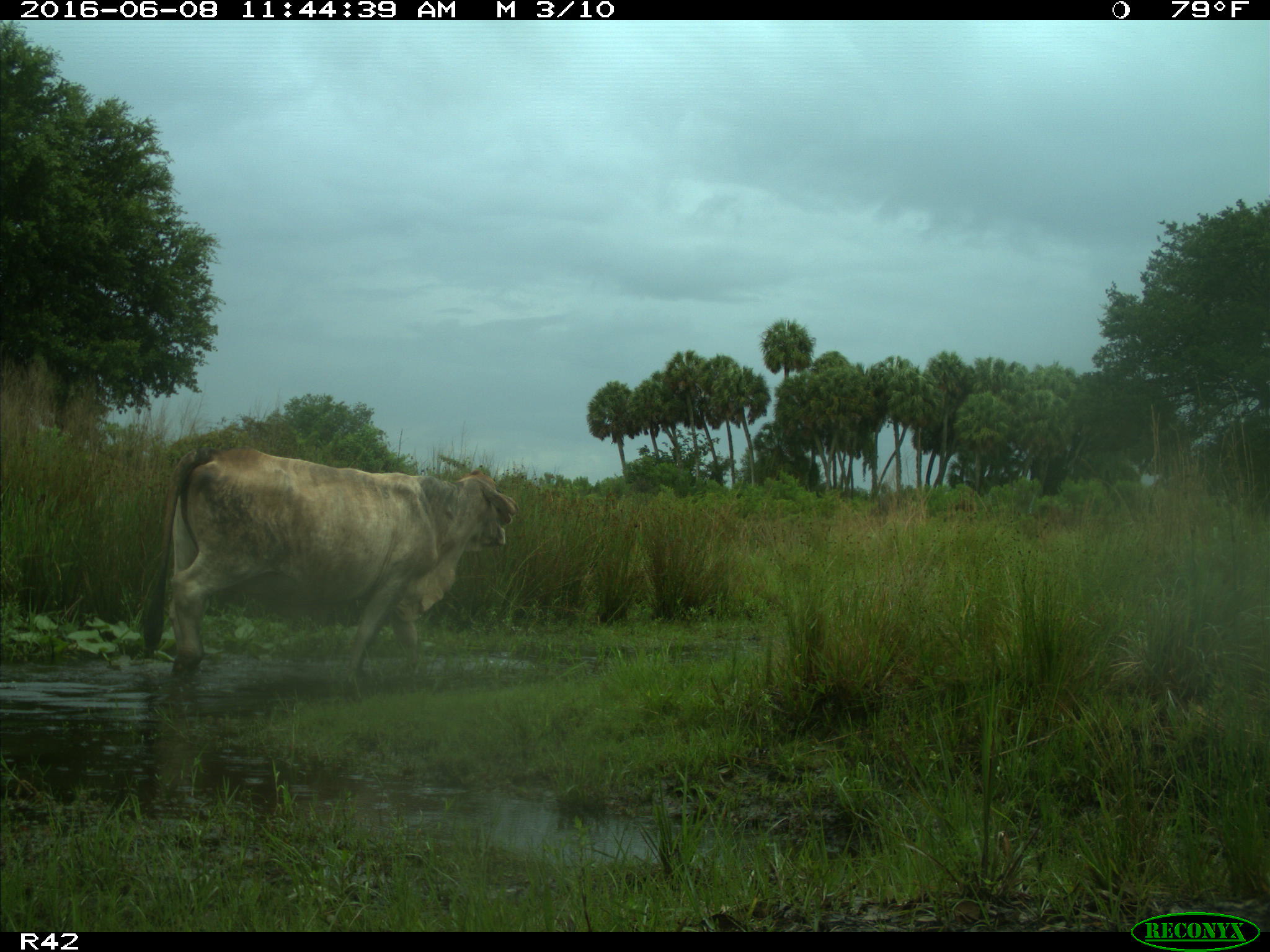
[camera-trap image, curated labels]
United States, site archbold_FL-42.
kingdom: Animalia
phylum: Chordata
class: Mammalia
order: Artiodactyla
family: Bovidae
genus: Bos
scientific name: Bos taurus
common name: domestic cow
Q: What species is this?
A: Bos taurus (domestic cow).